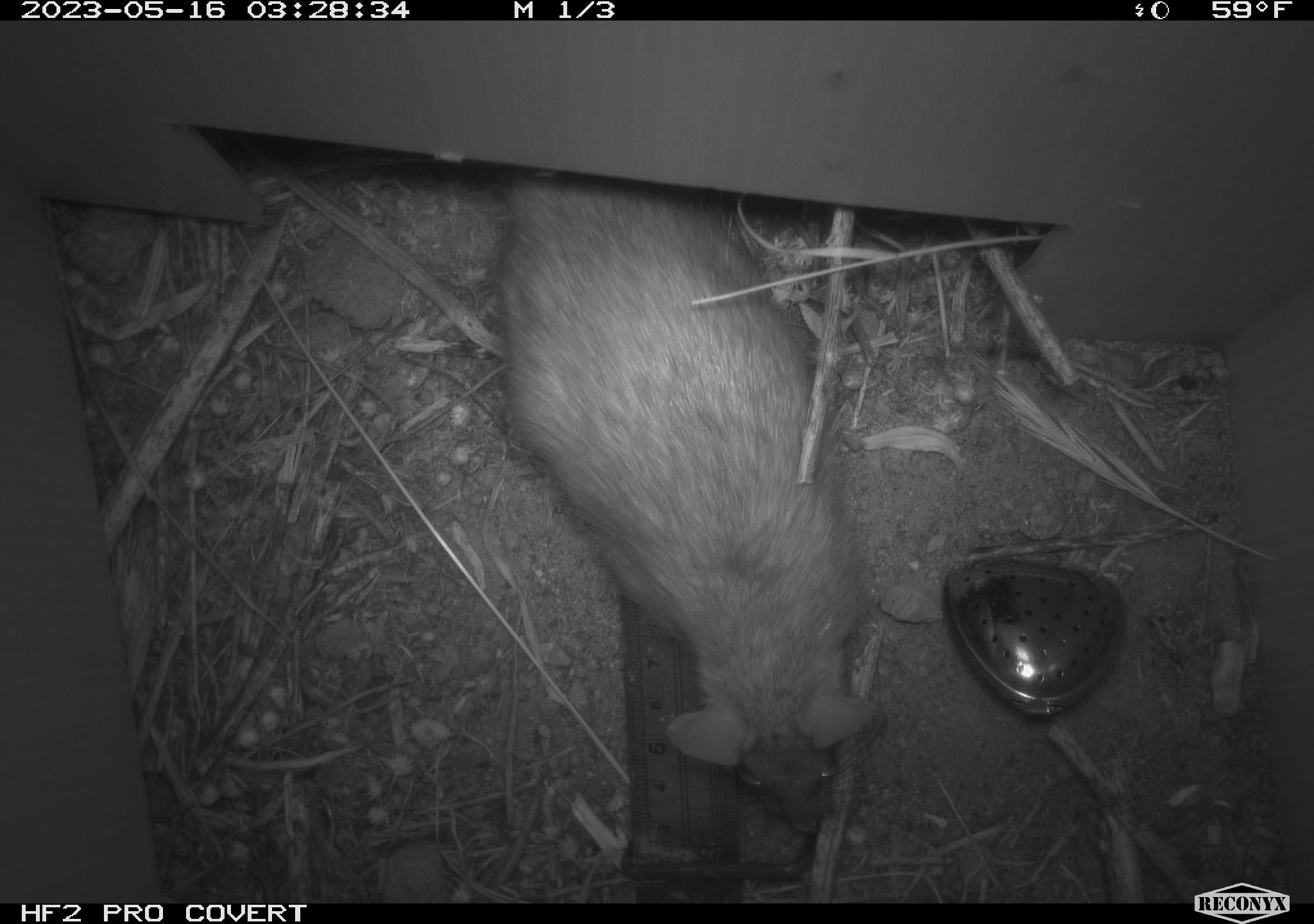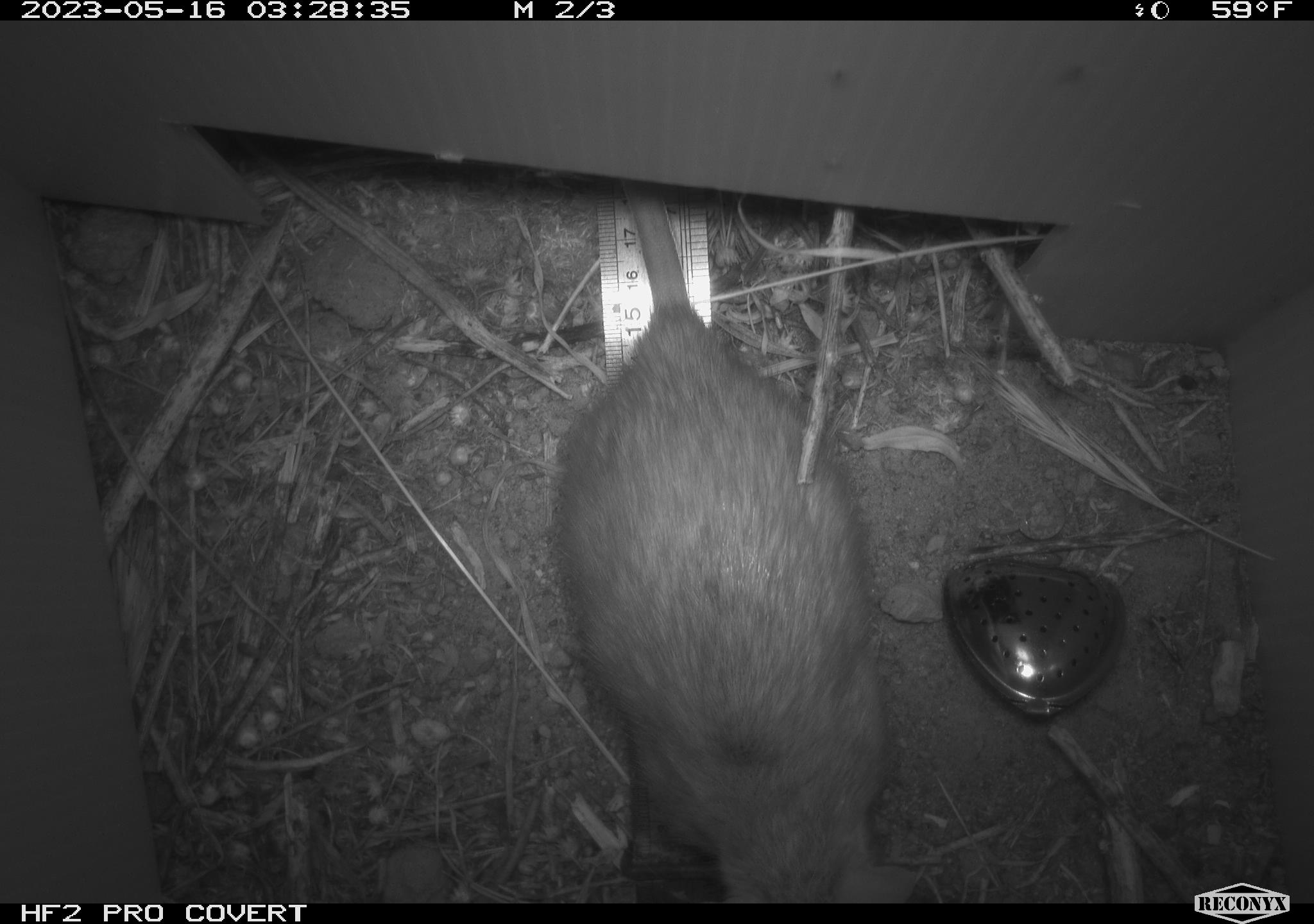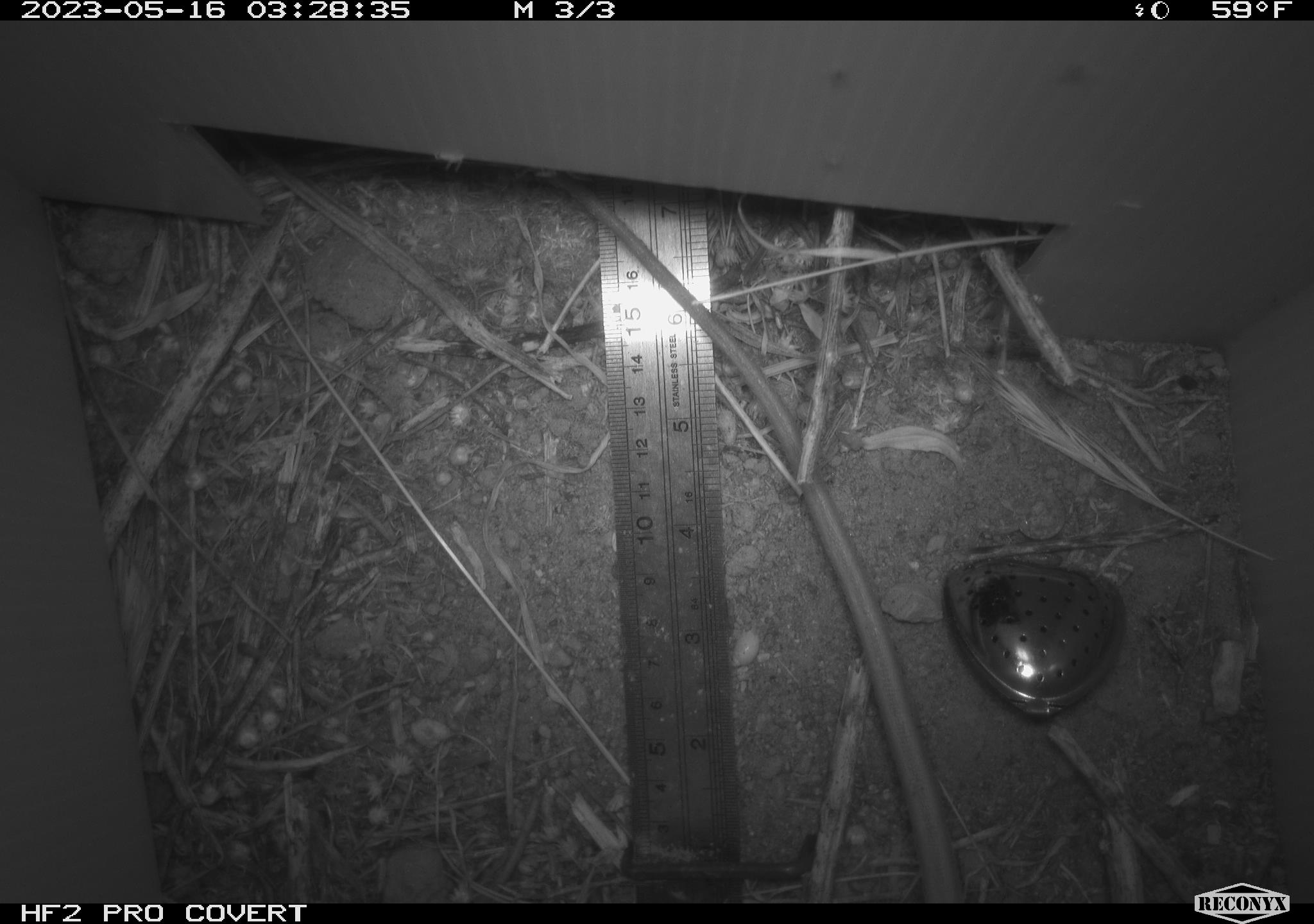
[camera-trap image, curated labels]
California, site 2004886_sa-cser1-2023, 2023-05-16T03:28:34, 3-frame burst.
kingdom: Animalia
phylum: Chordata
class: Mammalia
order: Rodentia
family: Muridae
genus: Rattus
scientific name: Rattus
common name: rat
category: rattus species